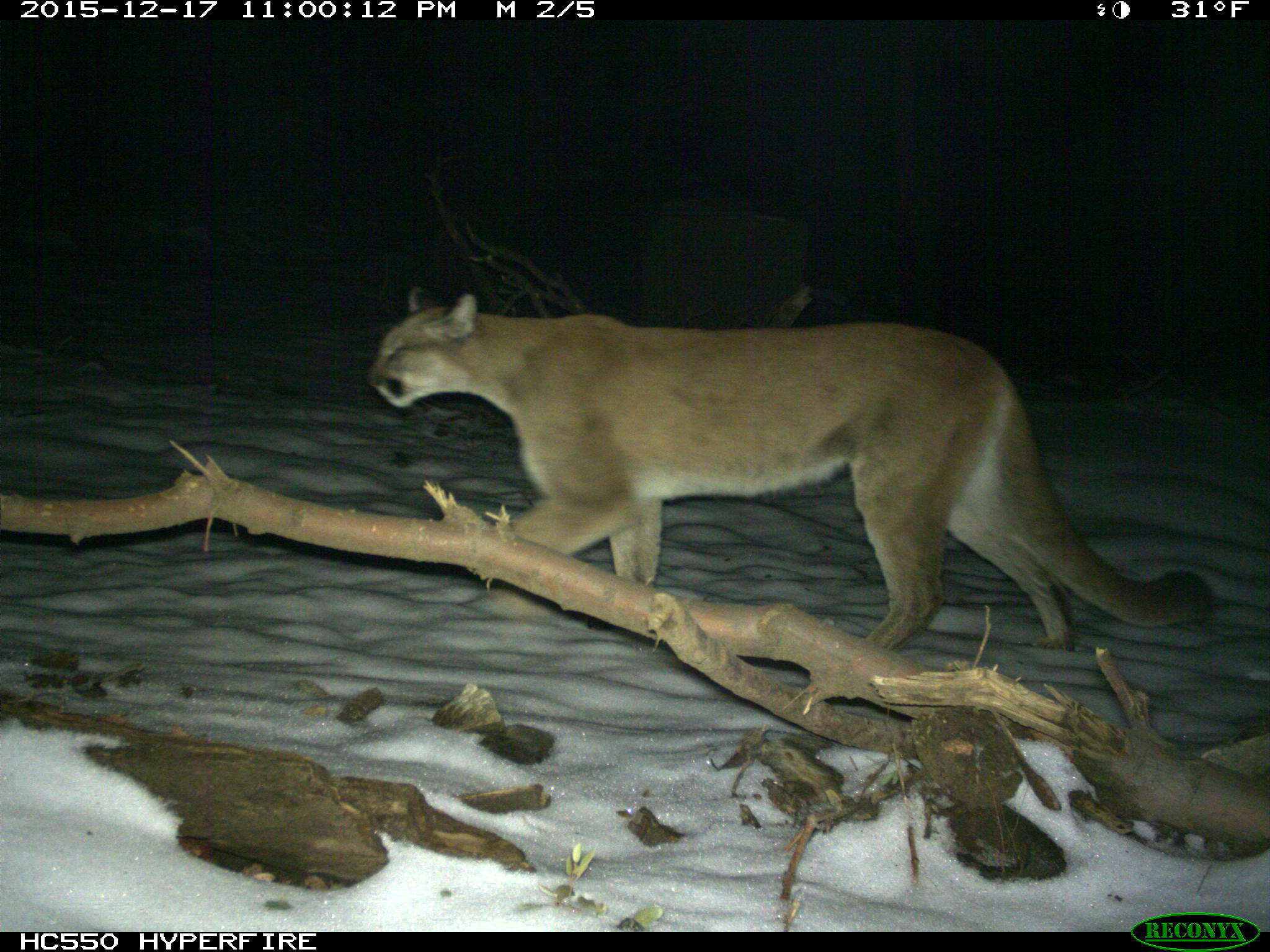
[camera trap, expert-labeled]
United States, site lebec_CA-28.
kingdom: Animalia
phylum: Chordata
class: Mammalia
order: Carnivora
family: Felidae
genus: Puma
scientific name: Puma concolor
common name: mountain lion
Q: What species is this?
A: Puma concolor (mountain lion).